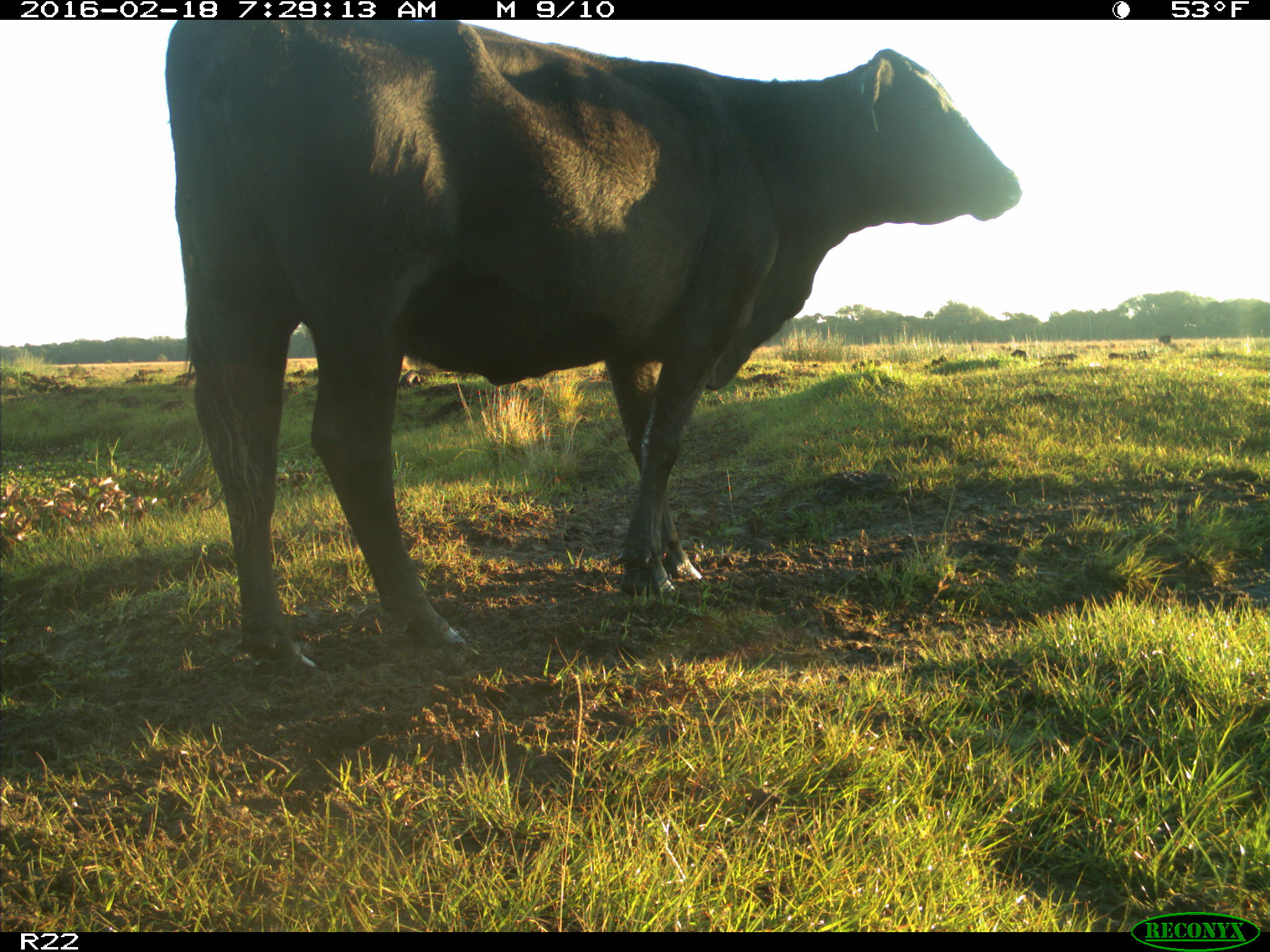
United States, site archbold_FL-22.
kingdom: Animalia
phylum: Chordata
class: Mammalia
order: Artiodactyla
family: Bovidae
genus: Bos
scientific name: Bos taurus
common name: domestic cow